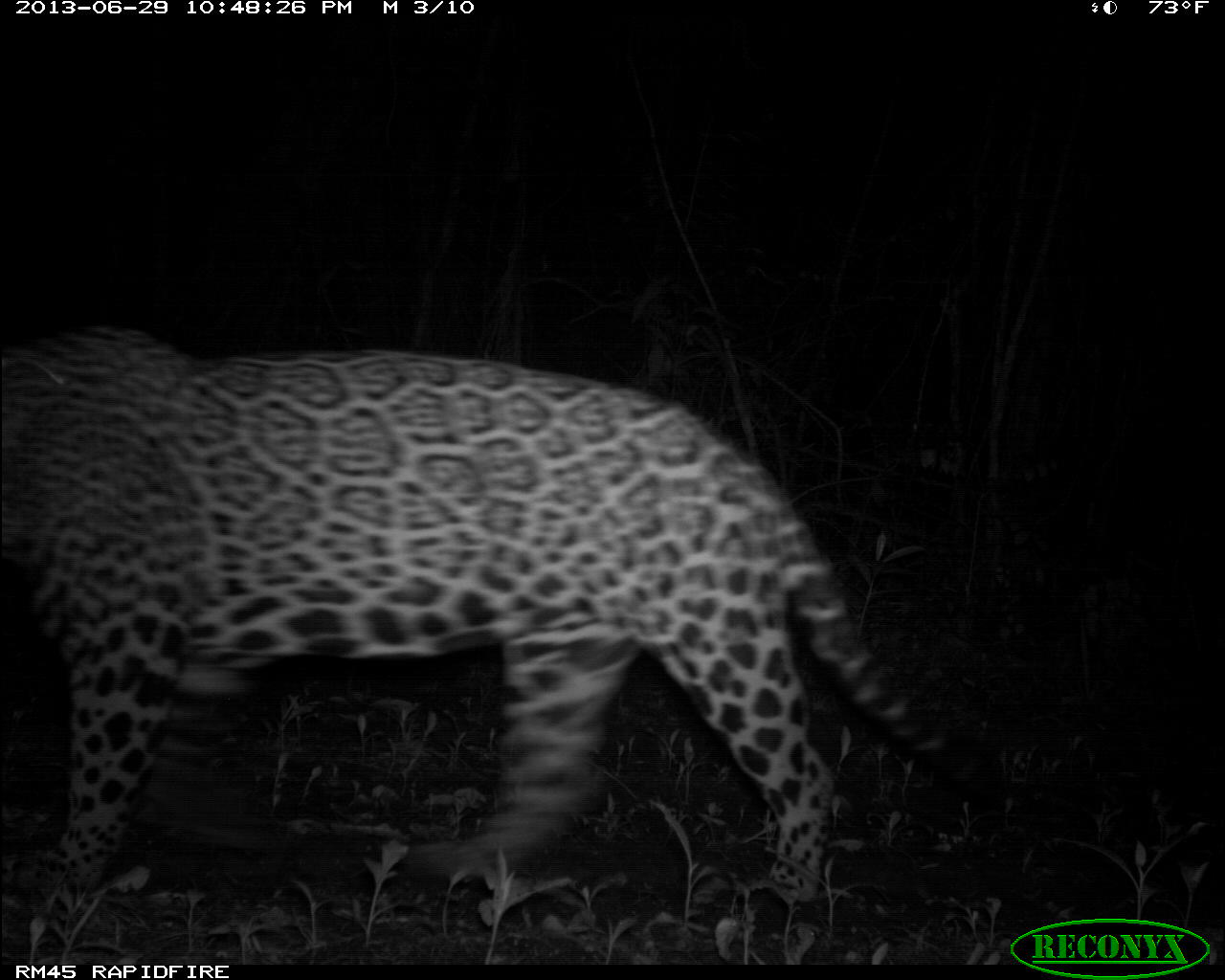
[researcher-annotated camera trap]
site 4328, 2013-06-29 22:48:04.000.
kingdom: Animalia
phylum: Chordata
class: Mammalia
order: Carnivora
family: Felidae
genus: Panthera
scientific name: Panthera onca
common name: jaguar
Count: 1.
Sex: male.